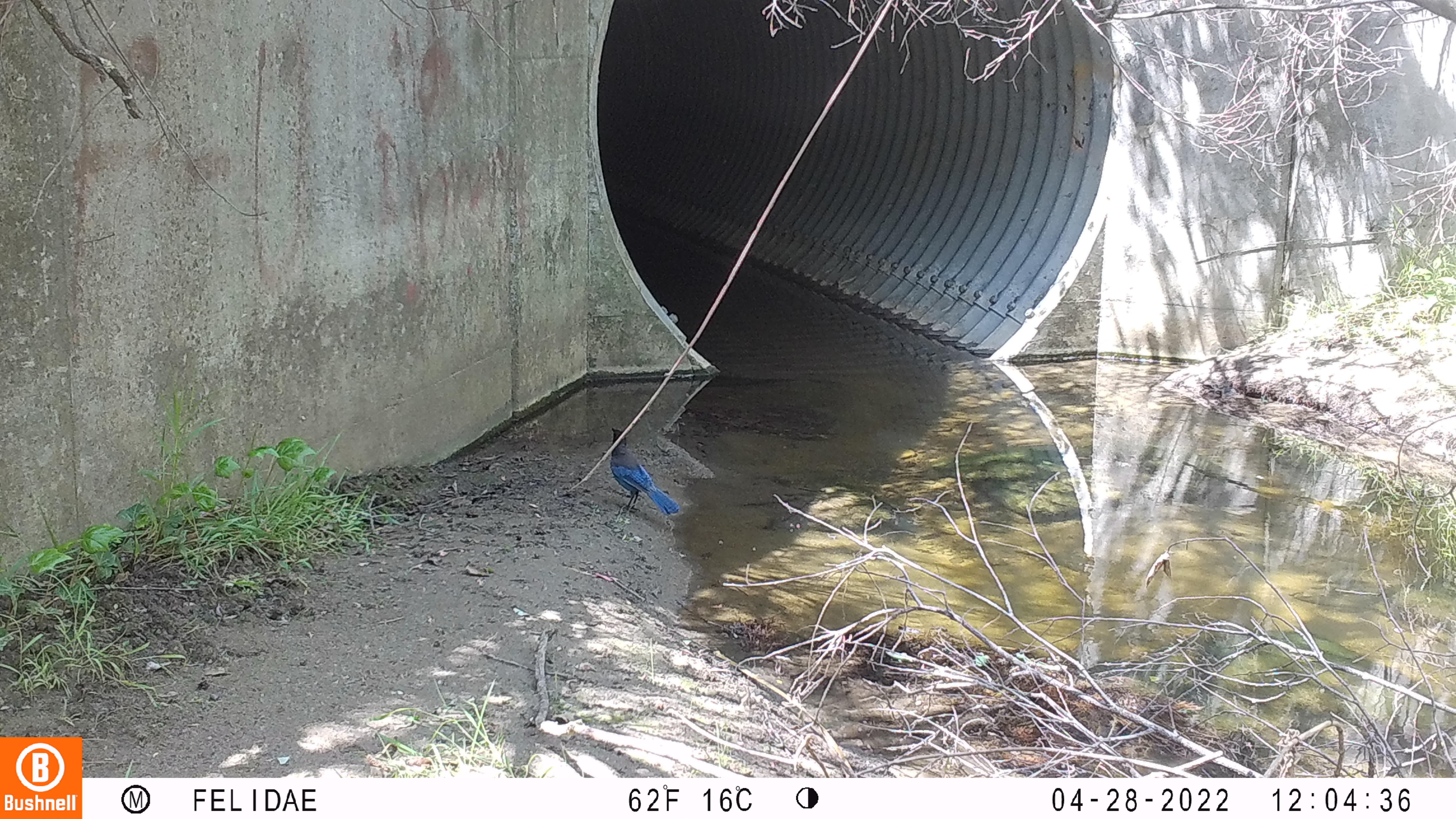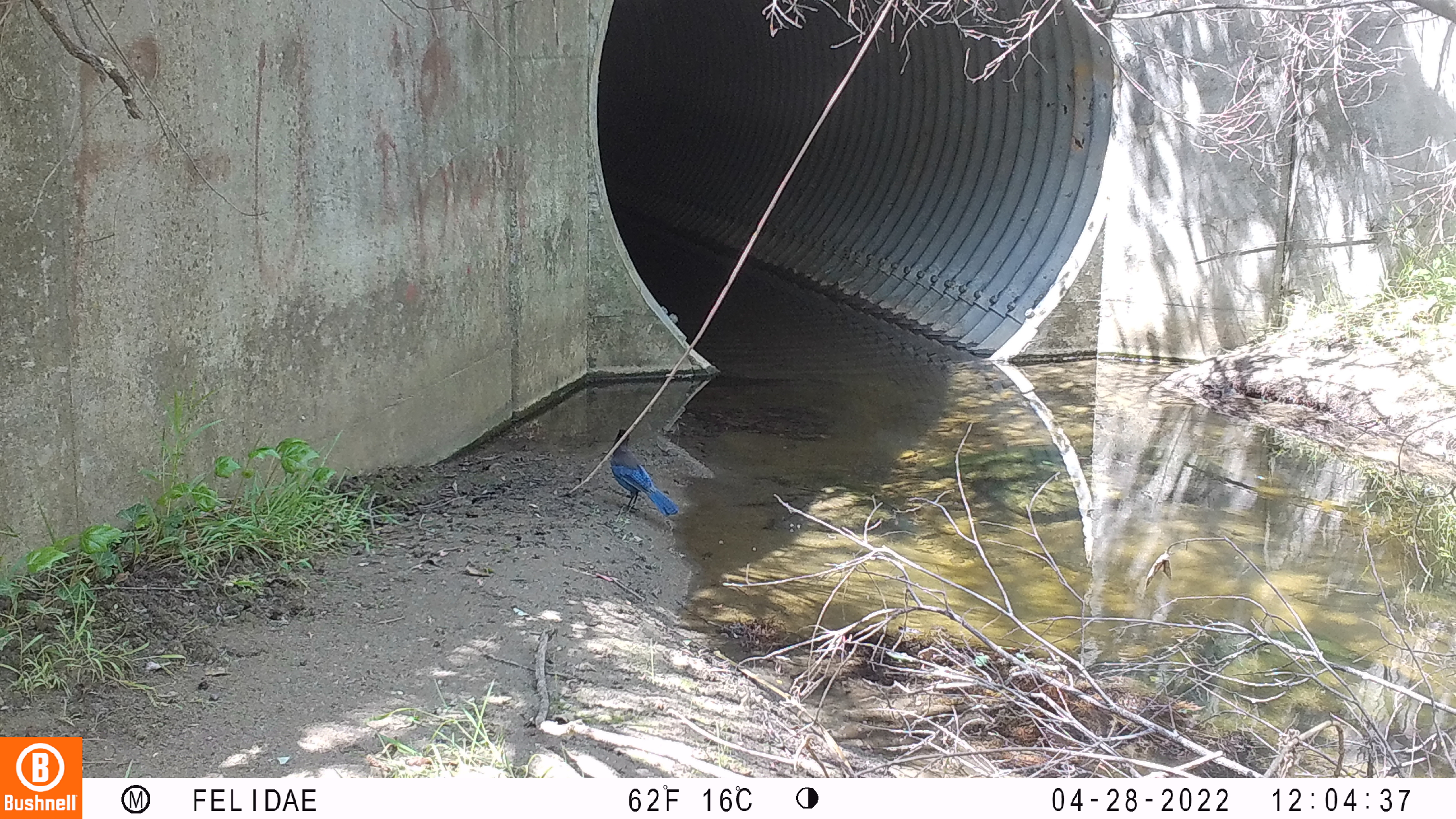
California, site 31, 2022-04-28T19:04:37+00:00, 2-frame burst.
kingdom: Animalia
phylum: Chordata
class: Aves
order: Passeriformes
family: Corvidae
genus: Cyanocitta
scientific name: Cyanocitta stelleri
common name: steller's jay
Steller's jay (Cyanocitta stelleri).